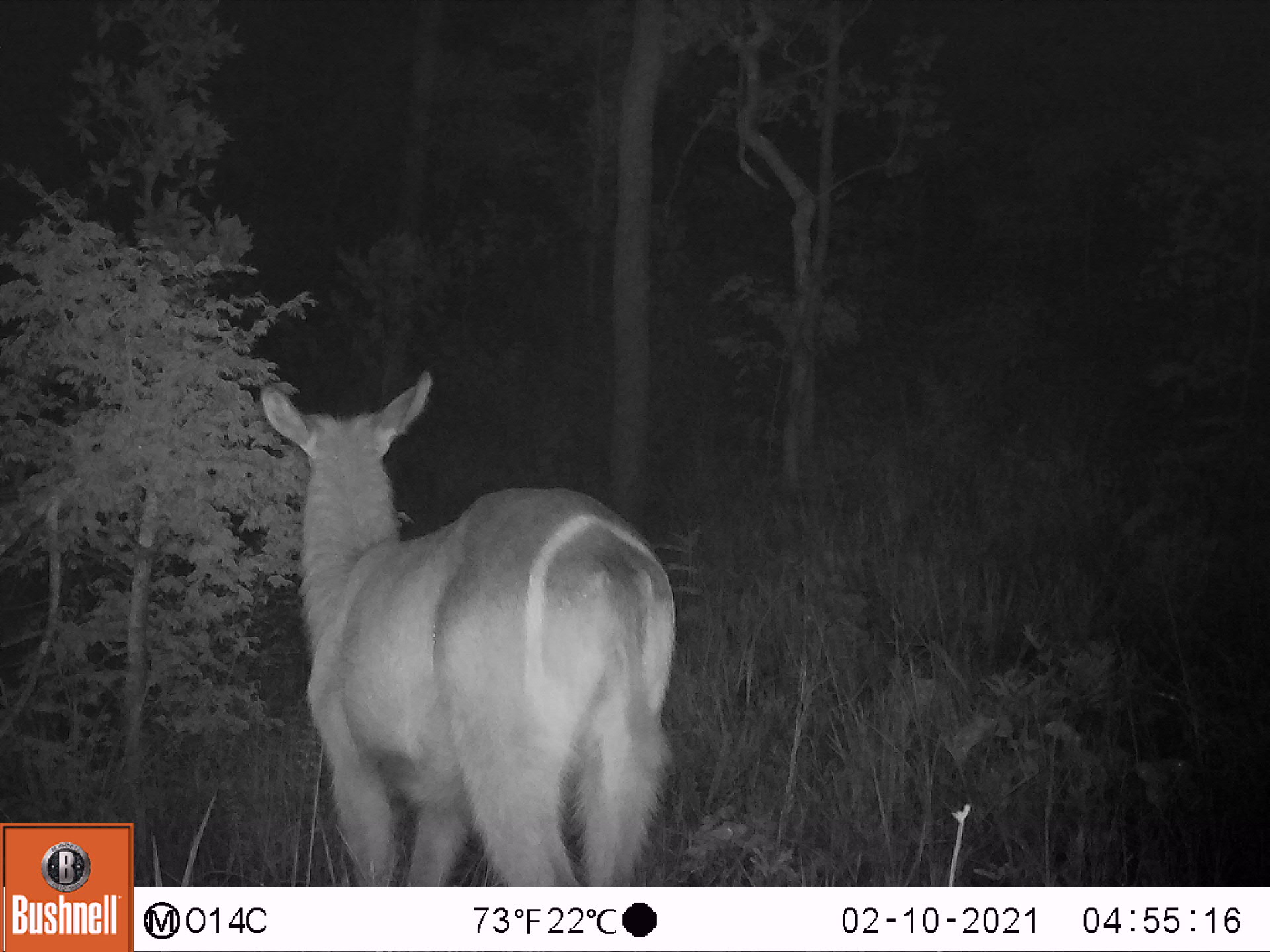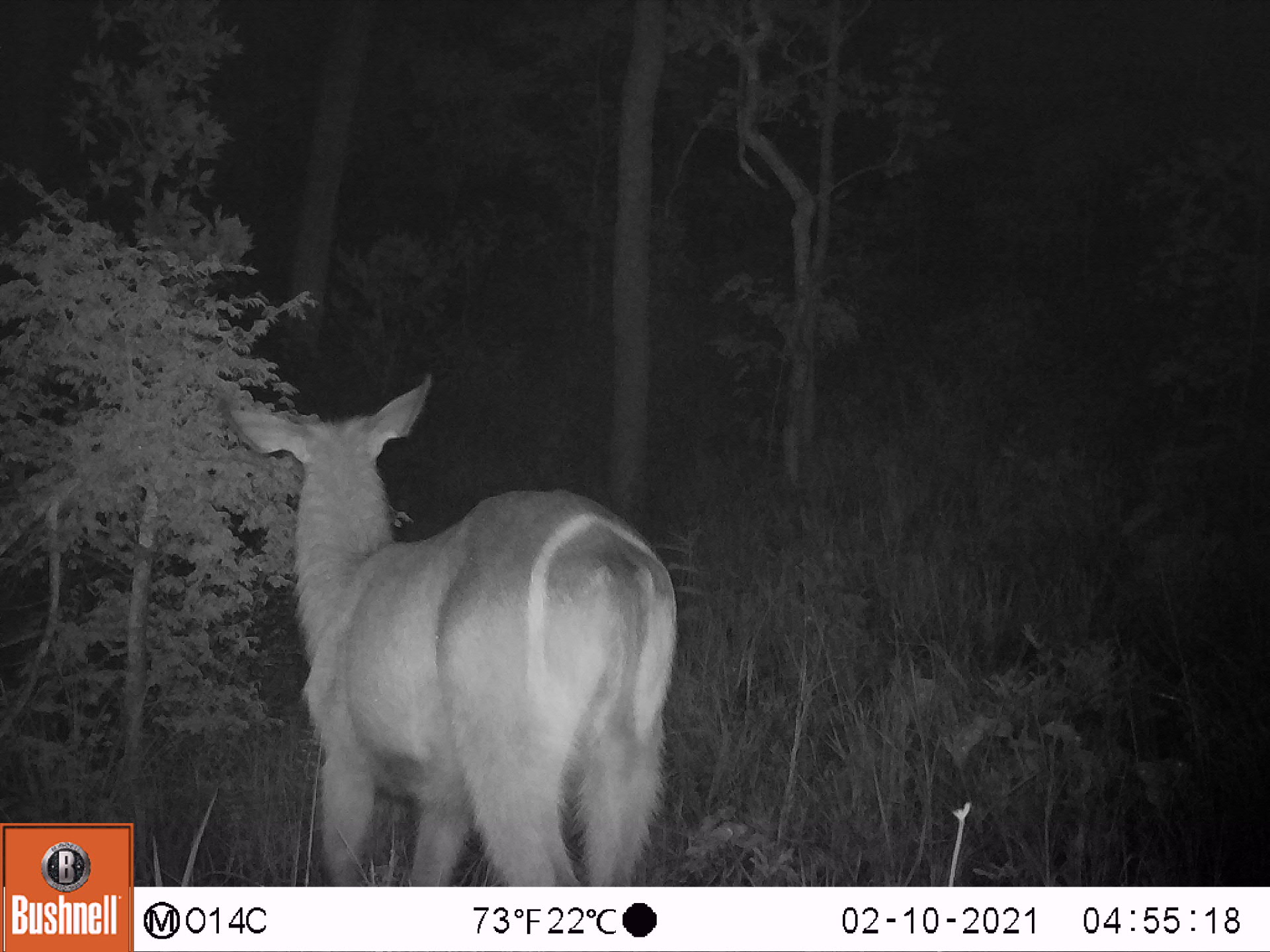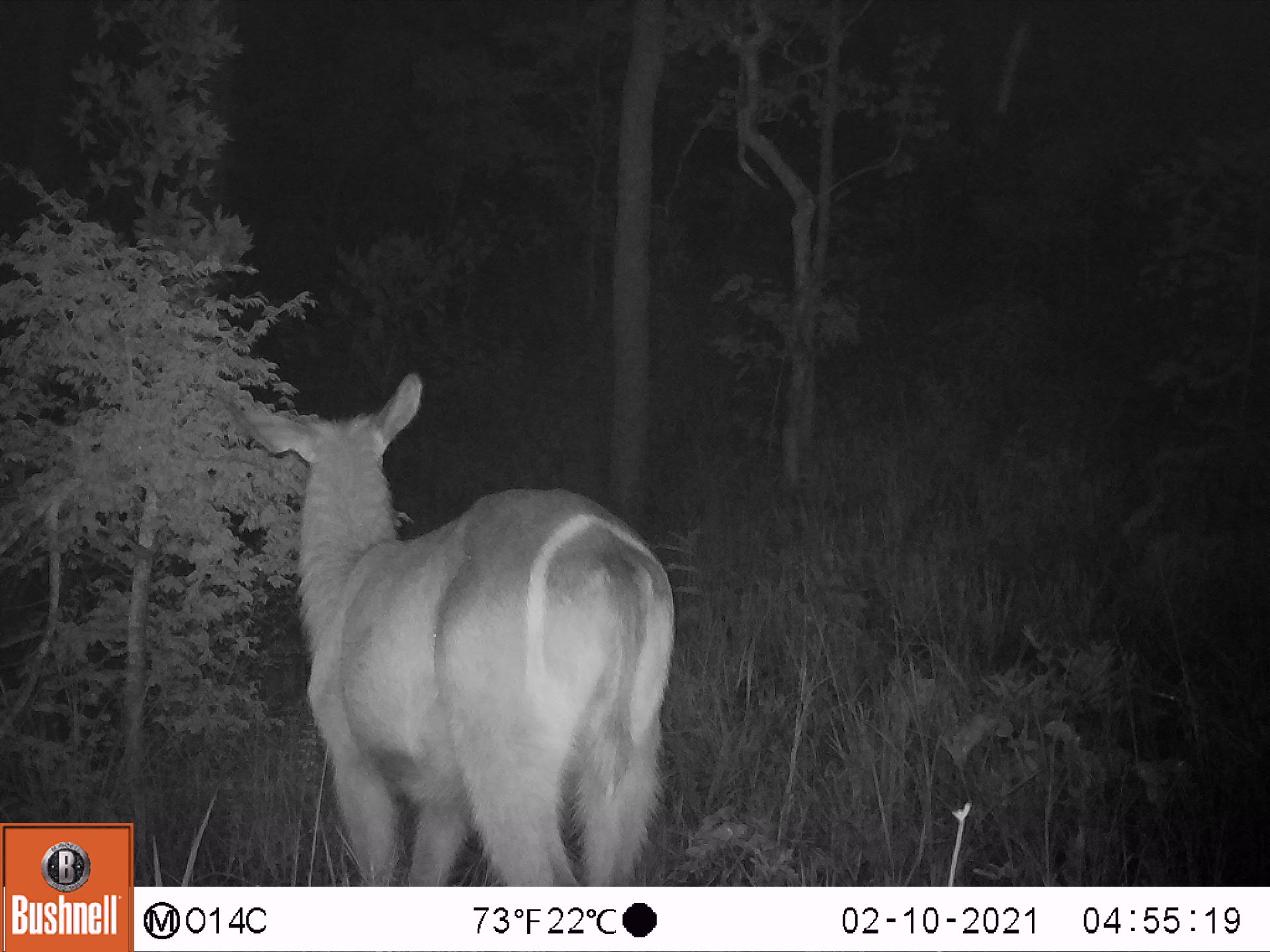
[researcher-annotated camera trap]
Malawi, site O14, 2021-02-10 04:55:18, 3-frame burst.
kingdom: Animalia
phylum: Chordata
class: Mammalia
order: Artiodactyla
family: Bovidae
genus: Kobus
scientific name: Kobus ellipsiprymnus ellipsiprymnus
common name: common waterbuck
Common waterbuck (Kobus ellipsiprymnus ellipsiprymnus), count 1.